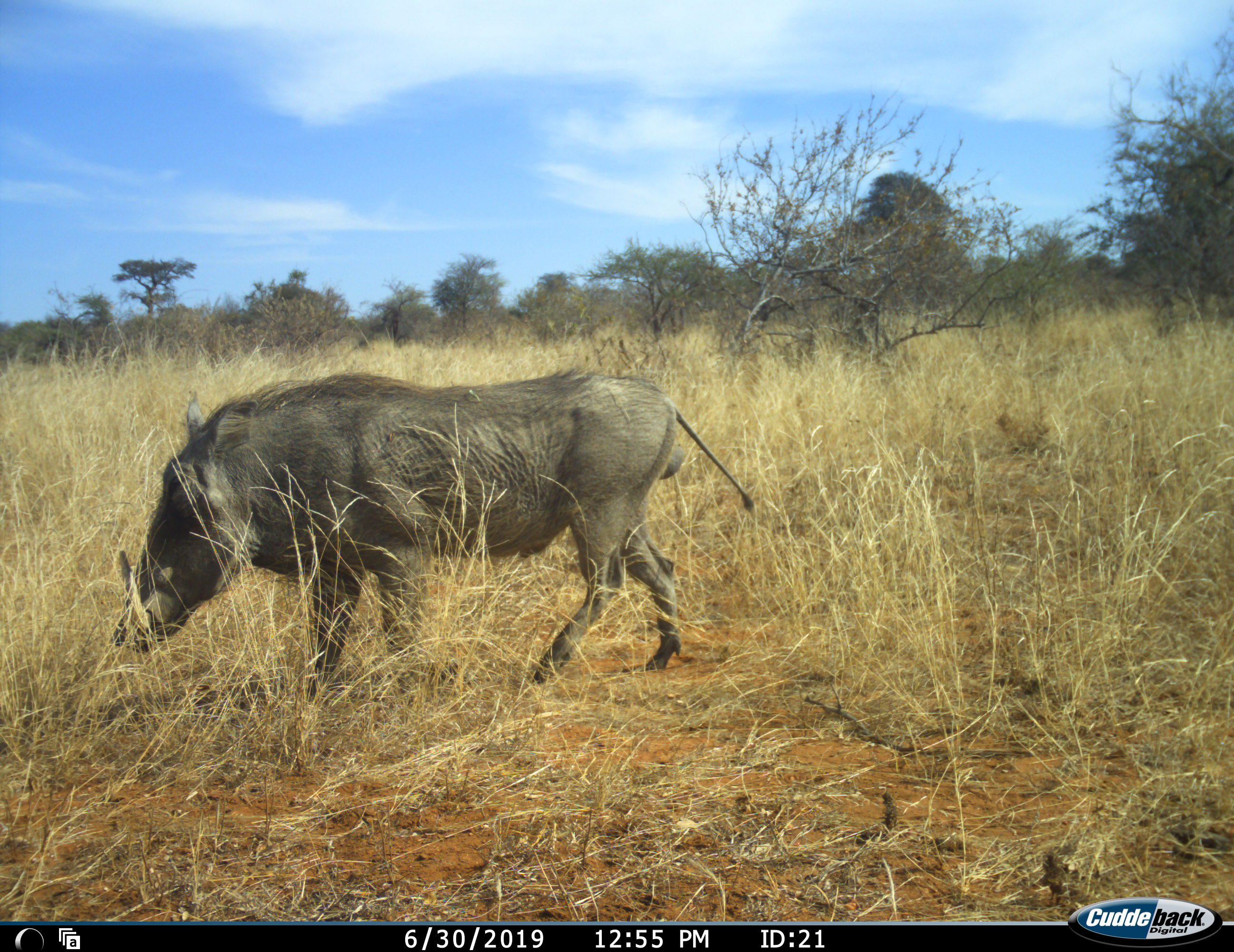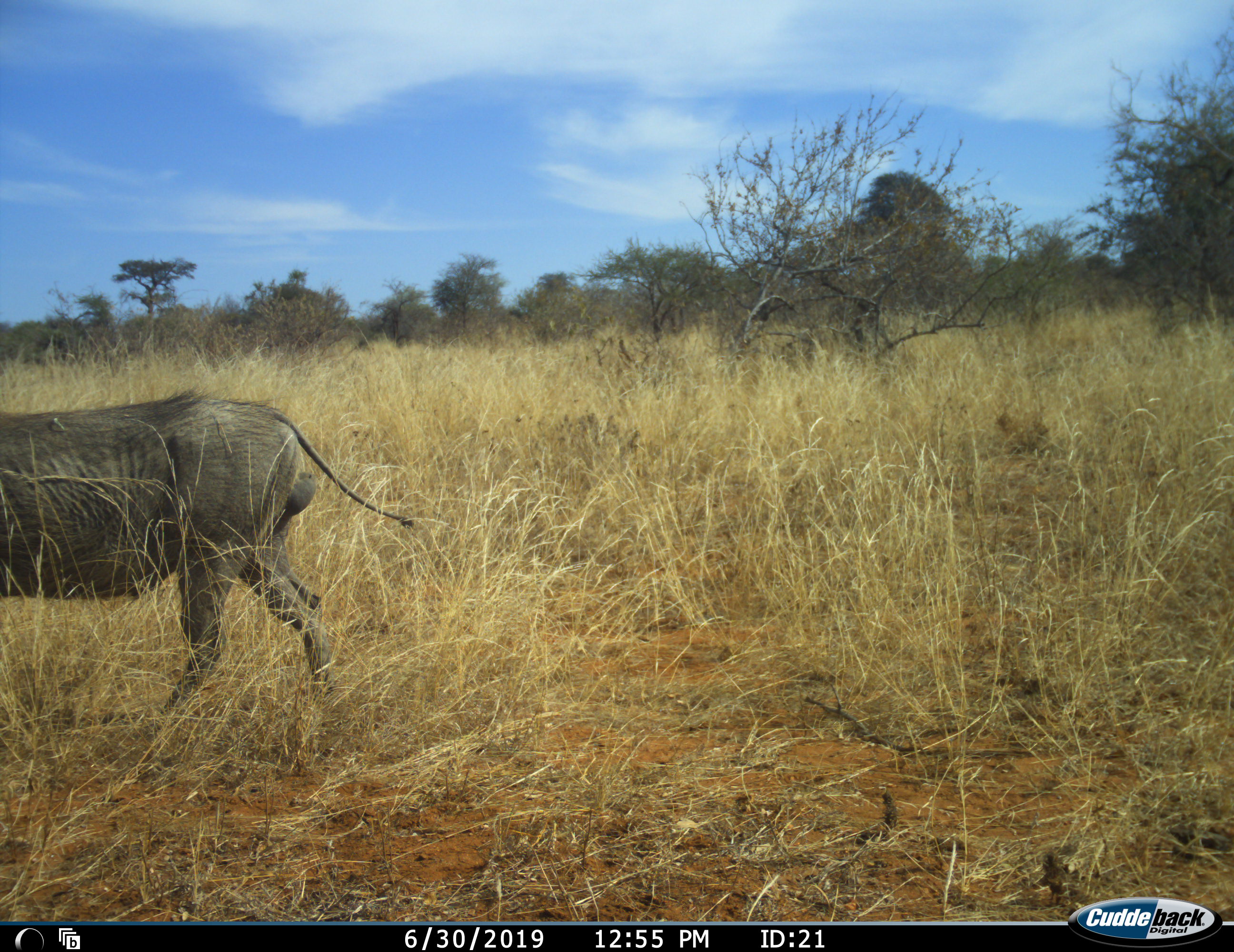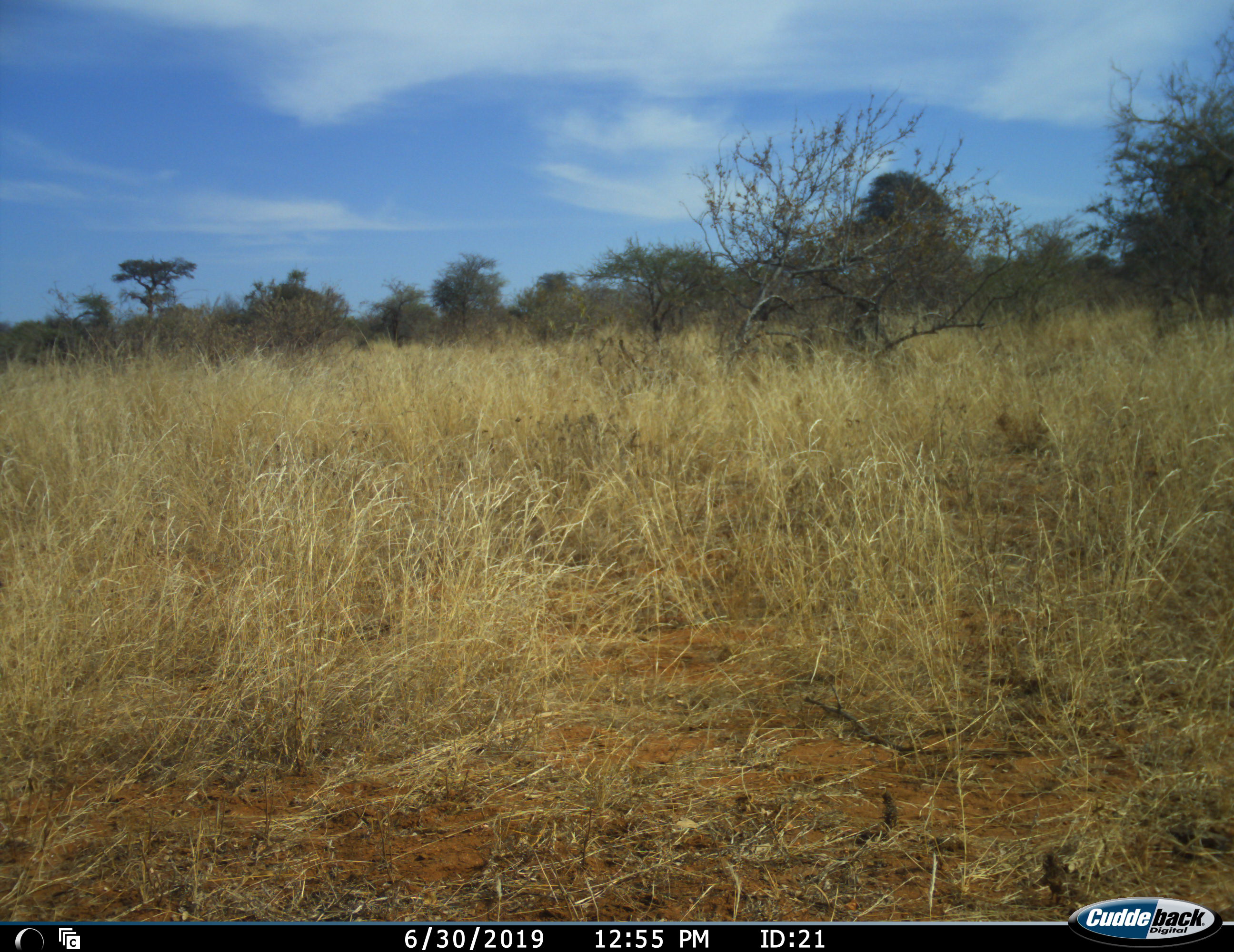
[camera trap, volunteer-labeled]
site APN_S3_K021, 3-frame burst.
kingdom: Animalia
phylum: Chordata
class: Mammalia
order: Artiodactyla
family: Suidae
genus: Phacochoerus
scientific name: Phacochoerus africanus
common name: warthog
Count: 1.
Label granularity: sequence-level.